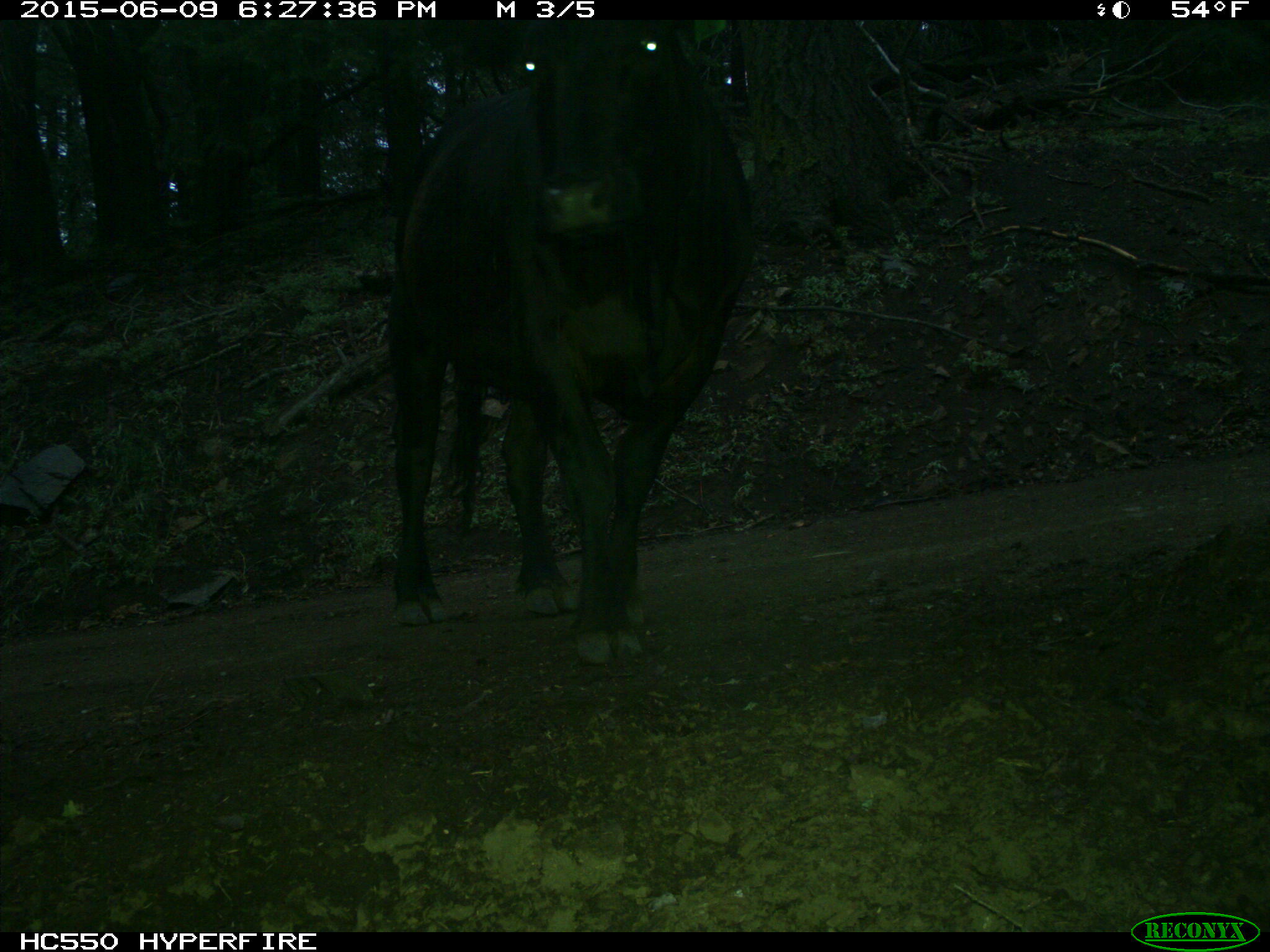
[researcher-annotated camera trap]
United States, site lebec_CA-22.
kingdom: Animalia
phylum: Chordata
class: Mammalia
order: Artiodactyla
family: Bovidae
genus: Bos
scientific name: Bos taurus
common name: domestic cow